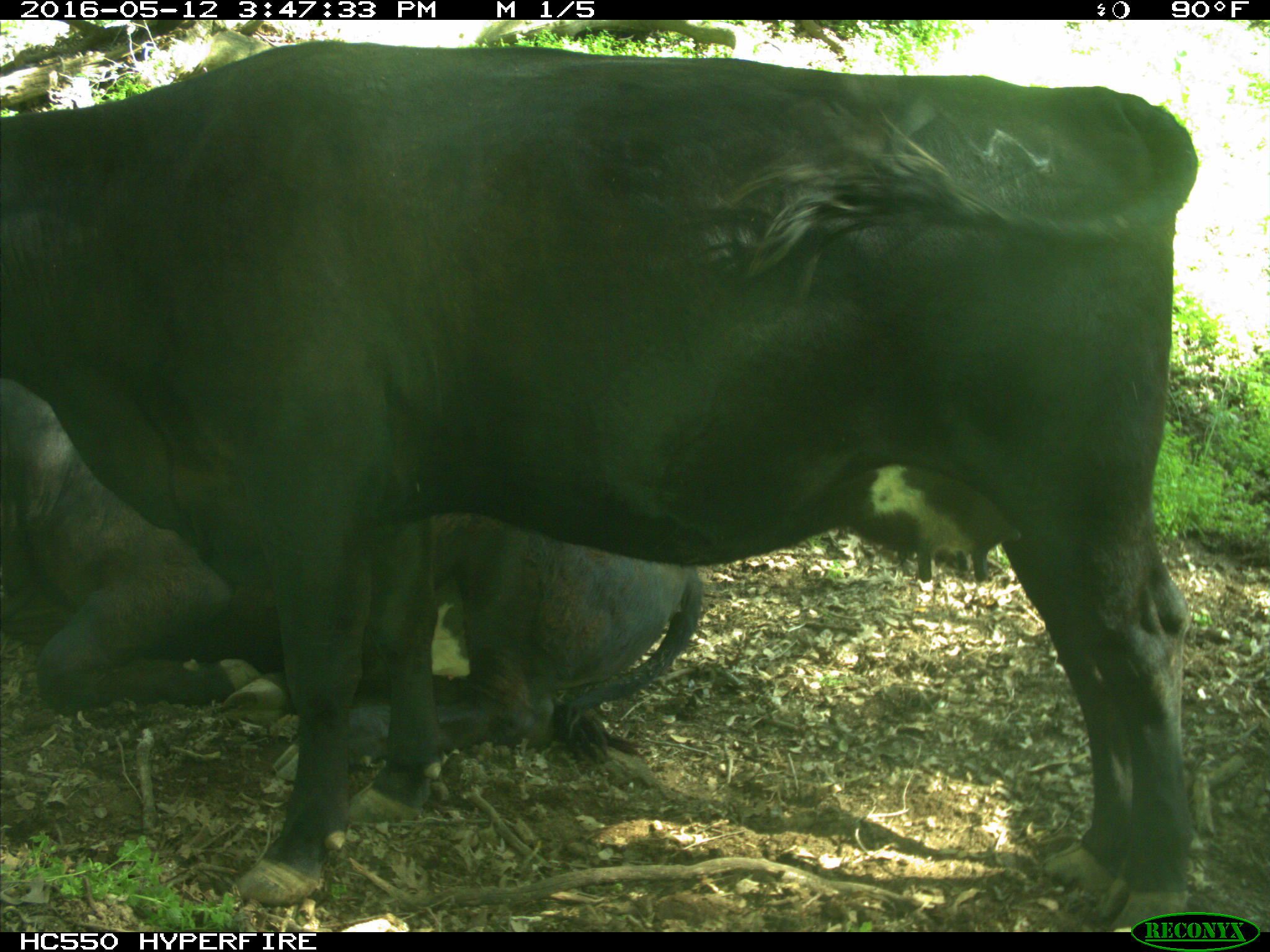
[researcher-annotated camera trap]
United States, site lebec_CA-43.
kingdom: Animalia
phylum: Chordata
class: Mammalia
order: Artiodactyla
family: Bovidae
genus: Bos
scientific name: Bos taurus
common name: domestic cow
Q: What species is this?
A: Bos taurus (domestic cow).